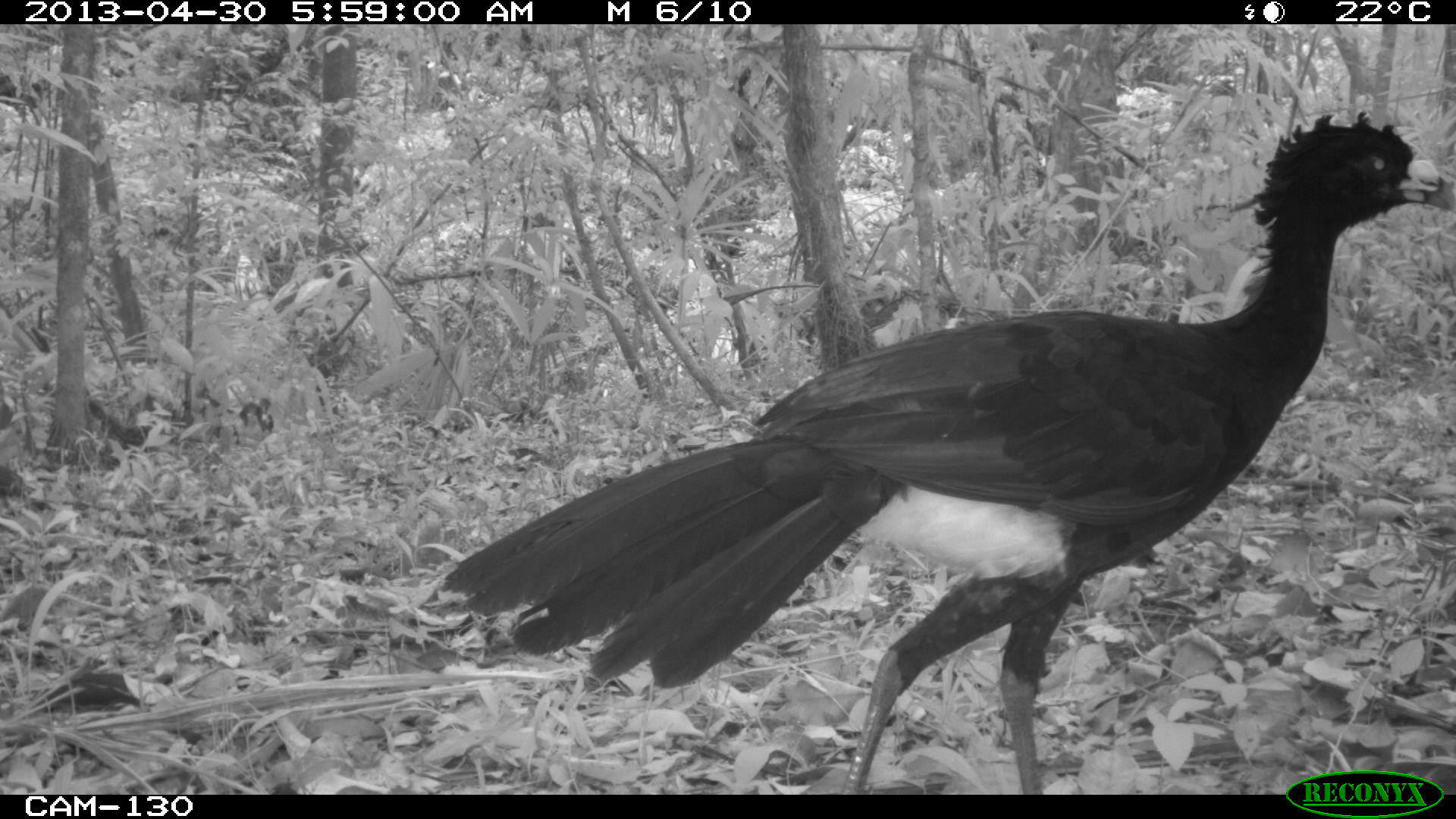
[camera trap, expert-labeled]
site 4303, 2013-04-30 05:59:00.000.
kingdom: Animalia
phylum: Chordata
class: Aves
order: Galliformes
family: Cracidae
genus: Crax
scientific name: Crax rubra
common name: great curassow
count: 2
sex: male